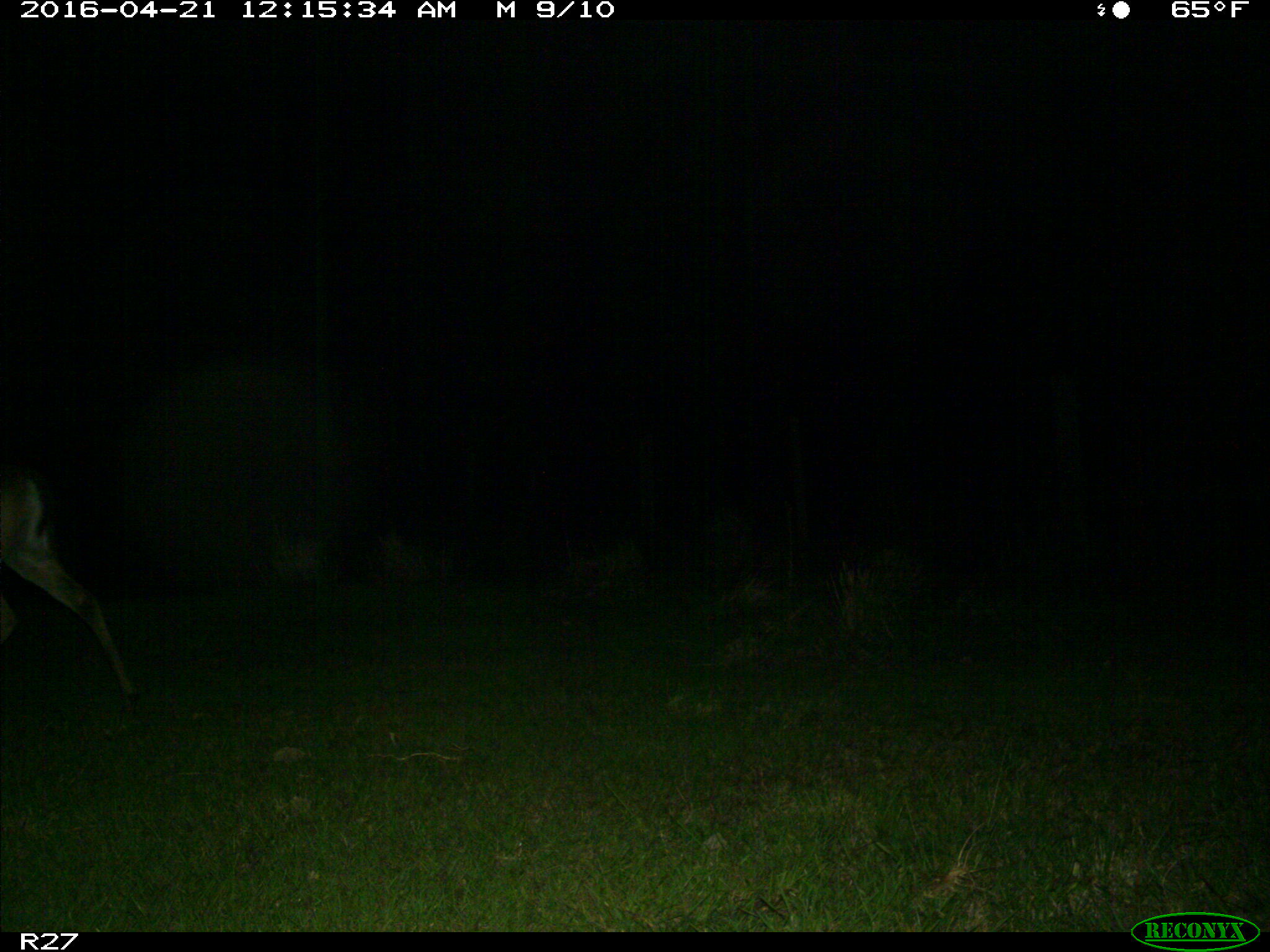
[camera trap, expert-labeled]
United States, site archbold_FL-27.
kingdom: Animalia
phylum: Chordata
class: Mammalia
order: Artiodactyla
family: Cervidae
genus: Odocoileus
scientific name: Odocoileus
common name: deer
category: unidentified deer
Unidentified deer (deer) (Odocoileus).